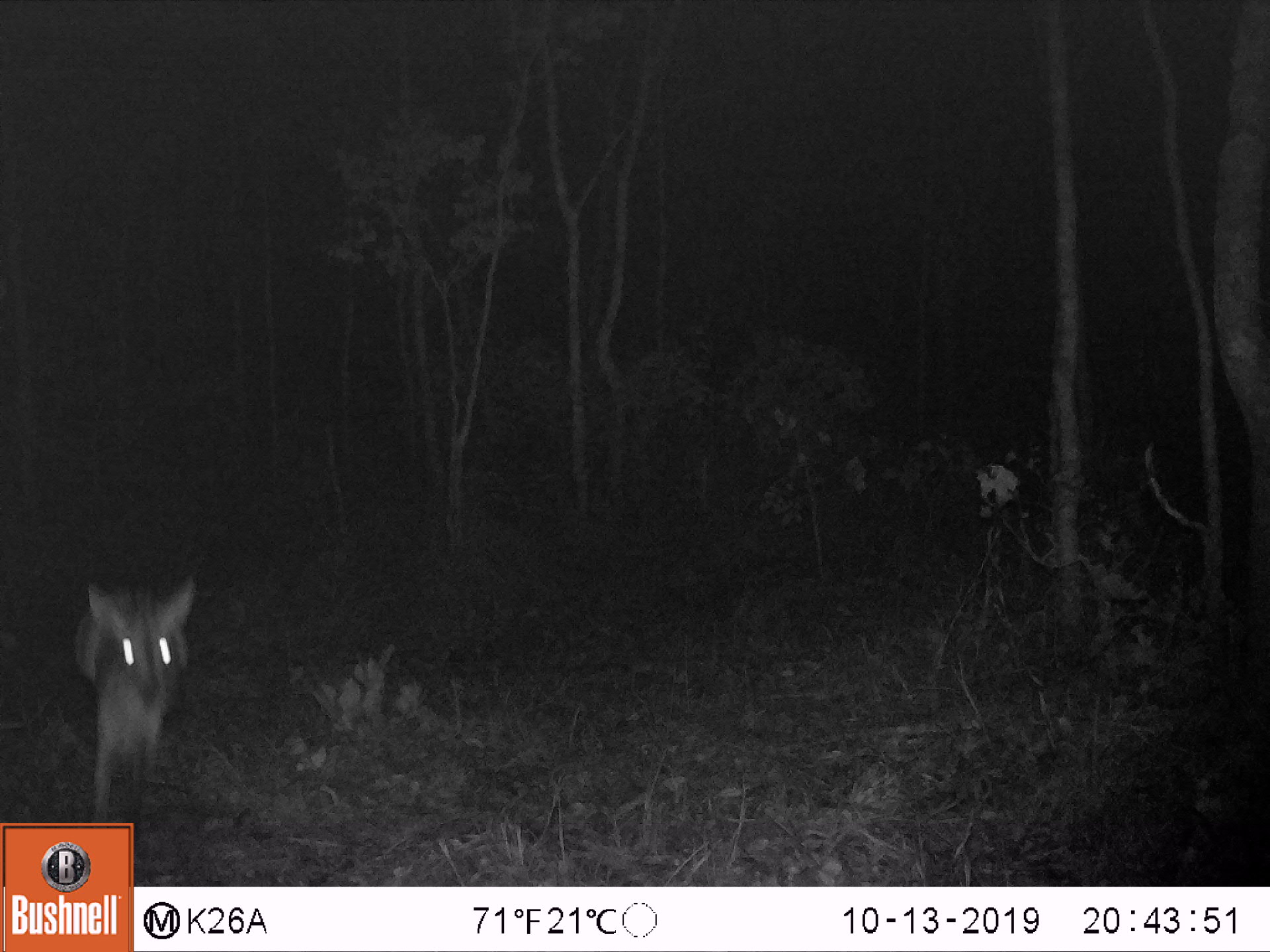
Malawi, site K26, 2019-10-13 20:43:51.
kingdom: Animalia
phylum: Chordata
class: Mammalia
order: Artiodactyla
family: Bovidae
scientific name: Antilopinae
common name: small antelope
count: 1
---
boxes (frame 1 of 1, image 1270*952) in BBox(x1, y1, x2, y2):
small antelope: BBox(74, 576, 199, 817)